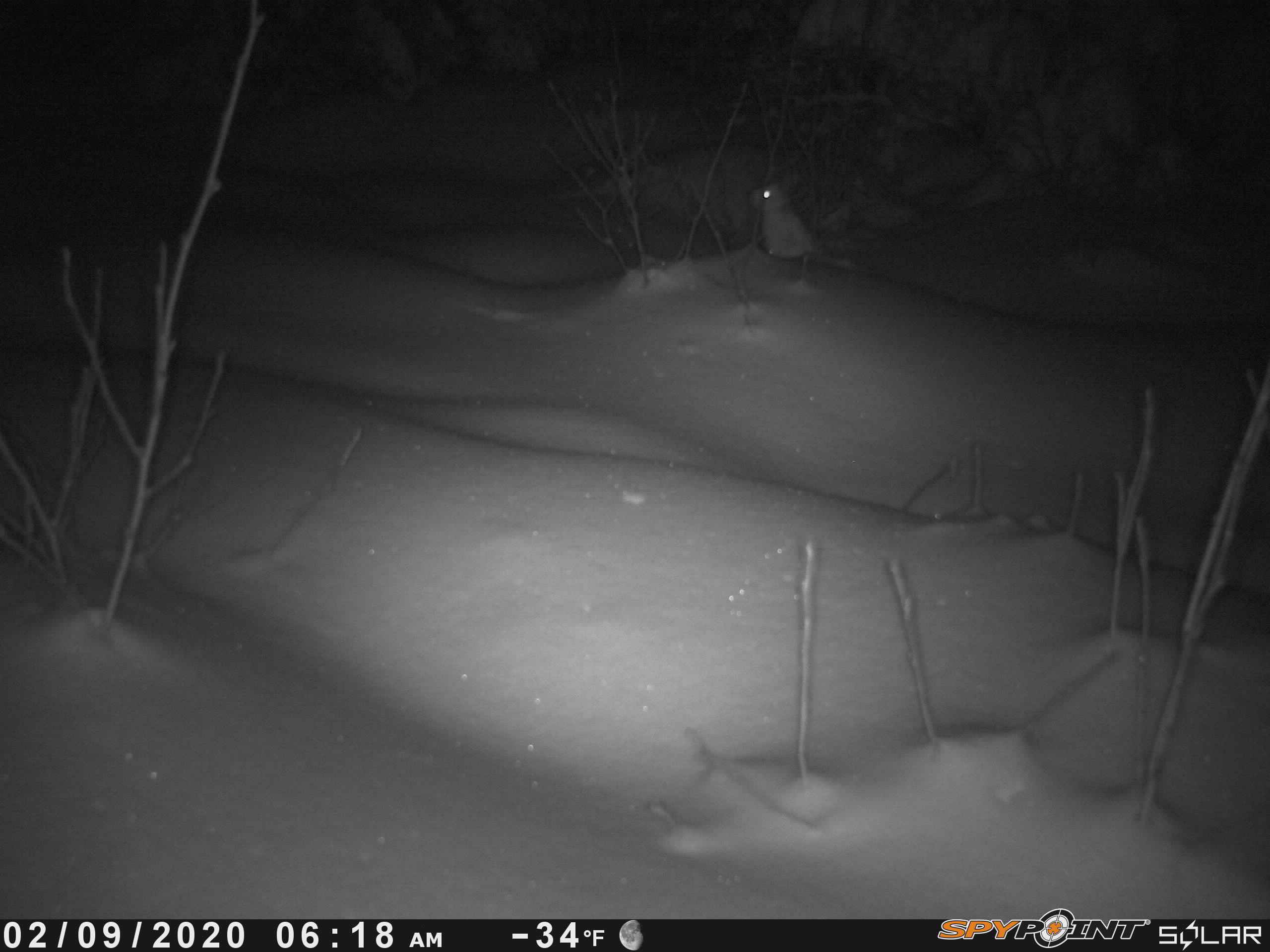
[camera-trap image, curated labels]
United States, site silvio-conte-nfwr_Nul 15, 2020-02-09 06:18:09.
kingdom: Animalia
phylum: Chordata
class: Mammalia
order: Lagomorpha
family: Leporidae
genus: Lepus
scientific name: Lepus americanus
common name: snowshoe hare